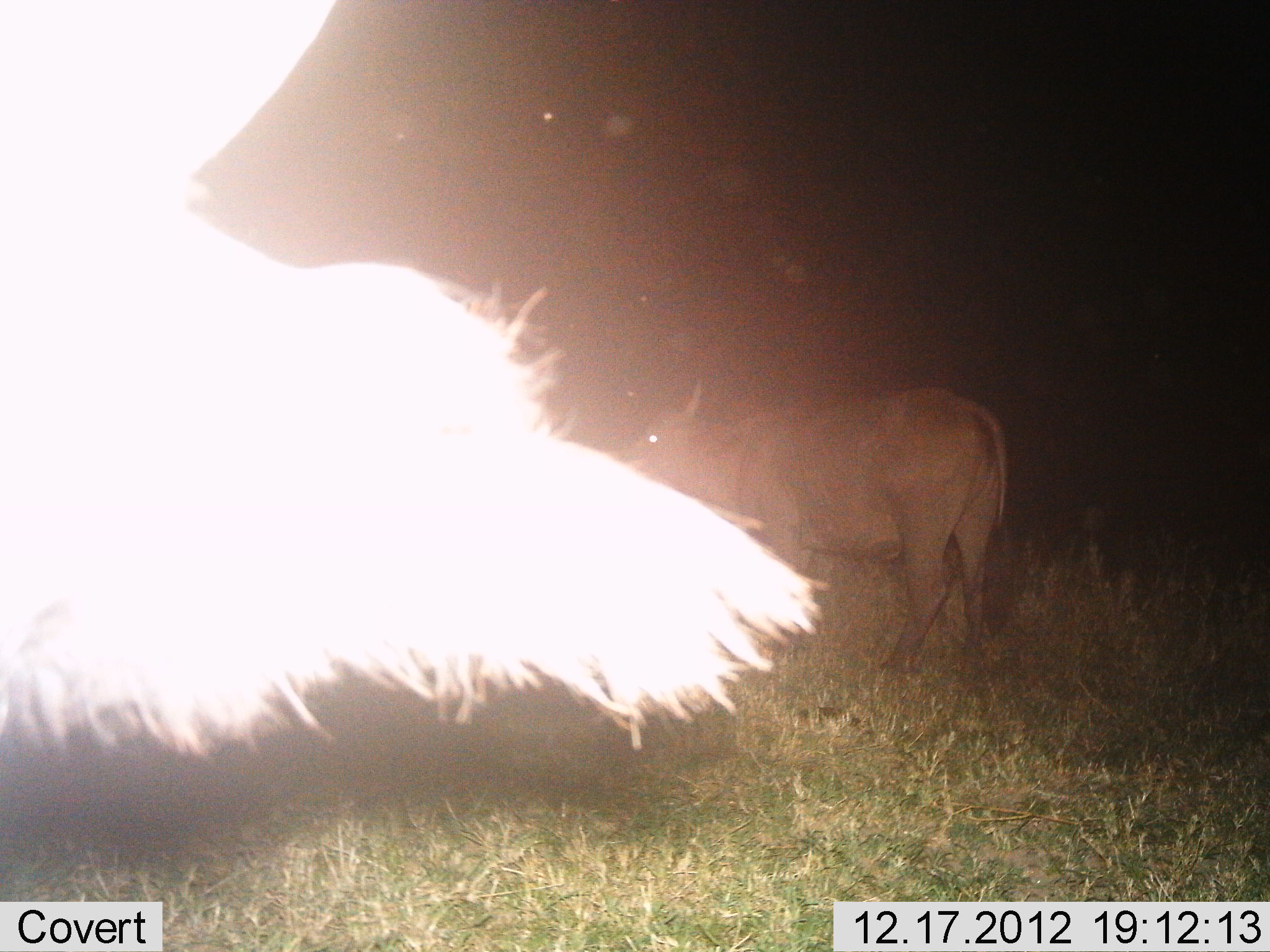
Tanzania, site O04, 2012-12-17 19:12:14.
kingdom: Animalia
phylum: Chordata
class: Mammalia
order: Artiodactyla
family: Bovidae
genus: Syncerus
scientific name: Syncerus caffer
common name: cape buffalo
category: buffalo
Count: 2.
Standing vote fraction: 93%.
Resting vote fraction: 0%.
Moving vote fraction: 0%.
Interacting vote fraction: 0%.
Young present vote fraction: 13%.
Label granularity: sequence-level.